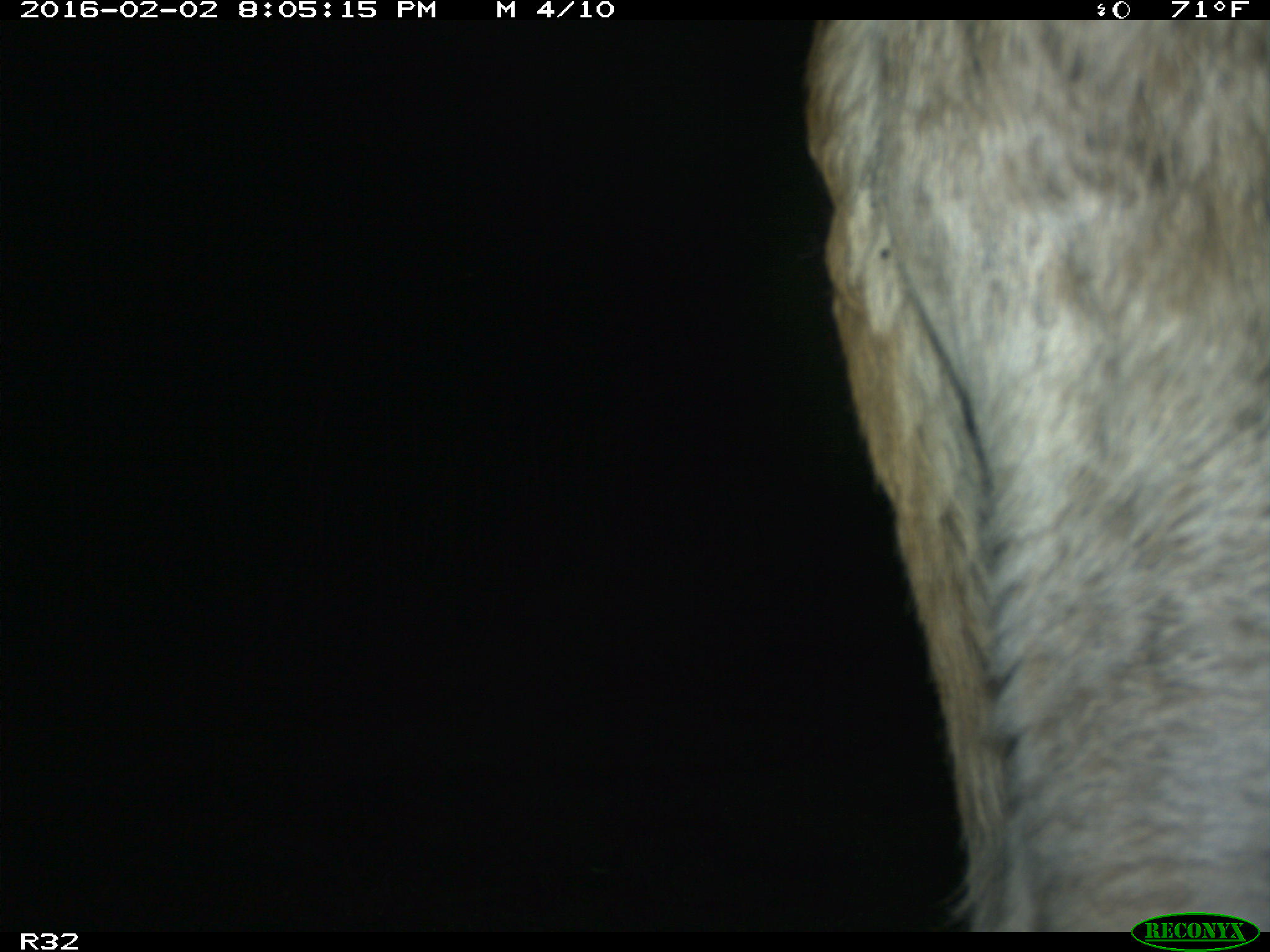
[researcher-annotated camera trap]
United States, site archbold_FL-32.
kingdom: Animalia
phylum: Chordata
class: Mammalia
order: Artiodactyla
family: Bovidae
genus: Bos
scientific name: Bos taurus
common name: domestic cow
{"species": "Bos taurus (domestic cow)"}